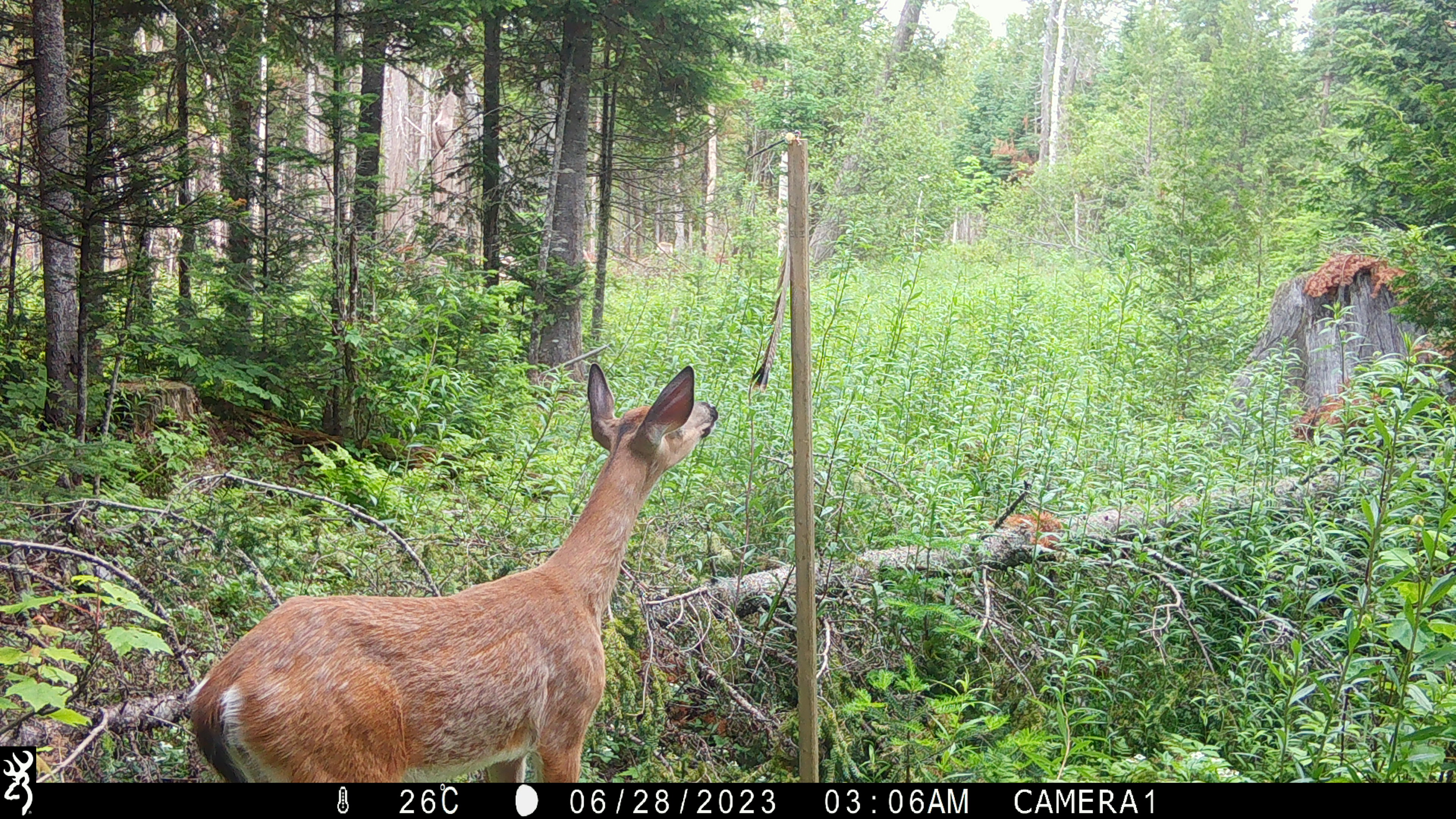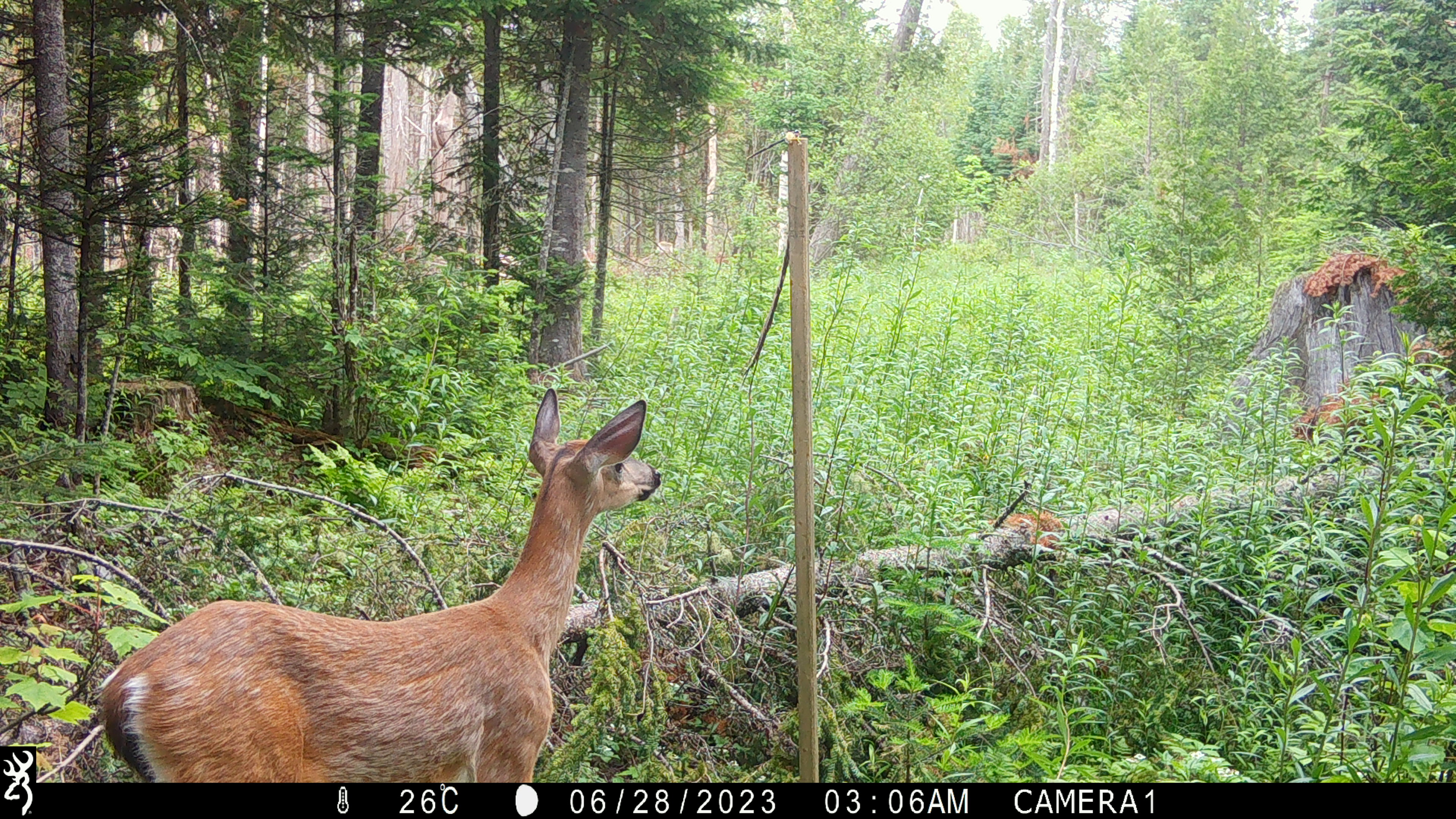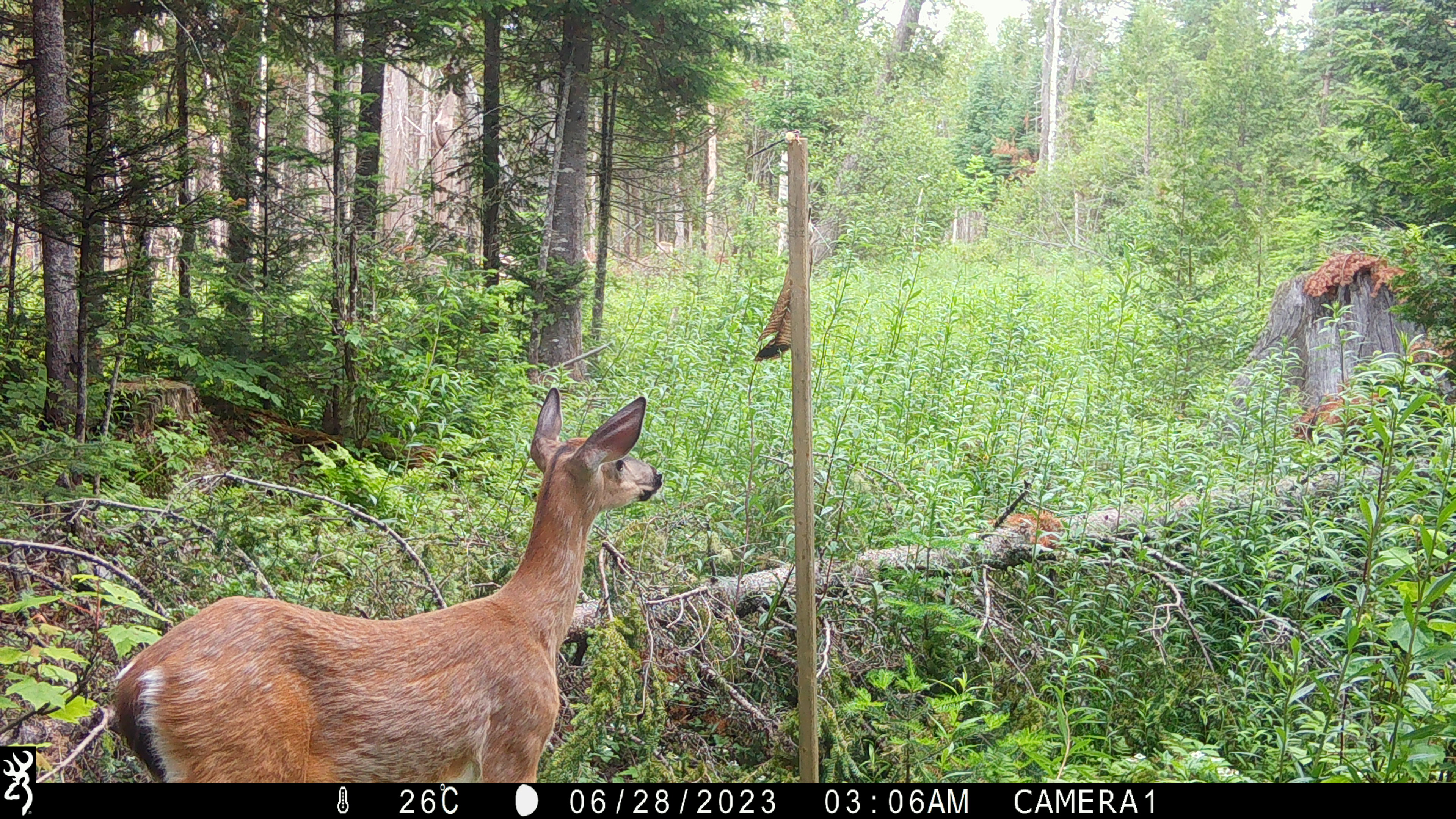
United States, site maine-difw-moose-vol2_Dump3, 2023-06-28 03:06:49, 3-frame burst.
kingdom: Animalia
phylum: Chordata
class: Mammalia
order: Artiodactyla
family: Cervidae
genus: Odocoileus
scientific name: Odocoileus virginianus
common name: white-tailed deer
White-tailed deer (Odocoileus virginianus).